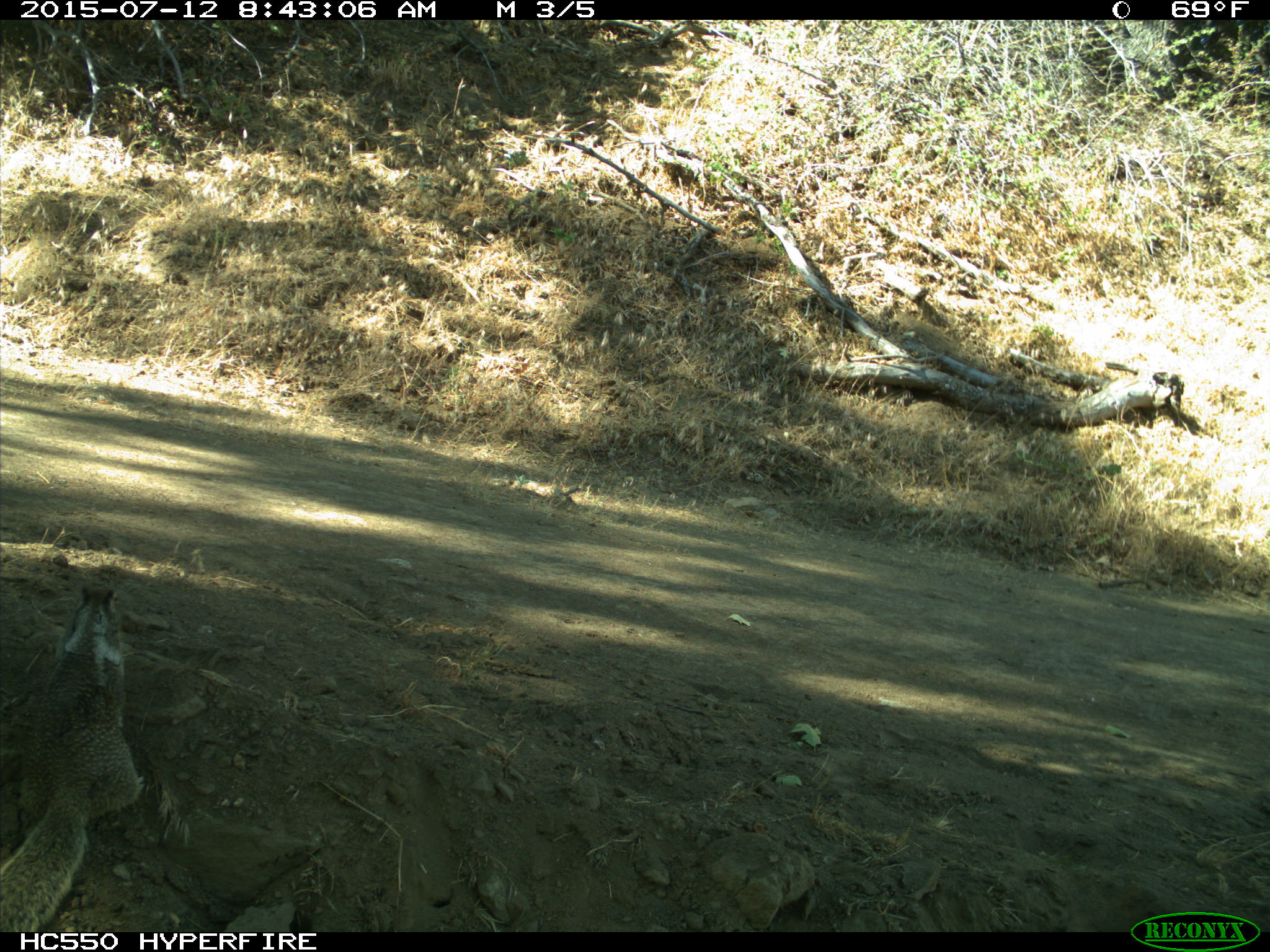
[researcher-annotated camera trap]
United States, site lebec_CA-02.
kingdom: Animalia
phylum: Chordata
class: Mammalia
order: Rodentia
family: Sciuridae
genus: Otospermophilus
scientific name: Otospermophilus beecheyi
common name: california ground squirrel